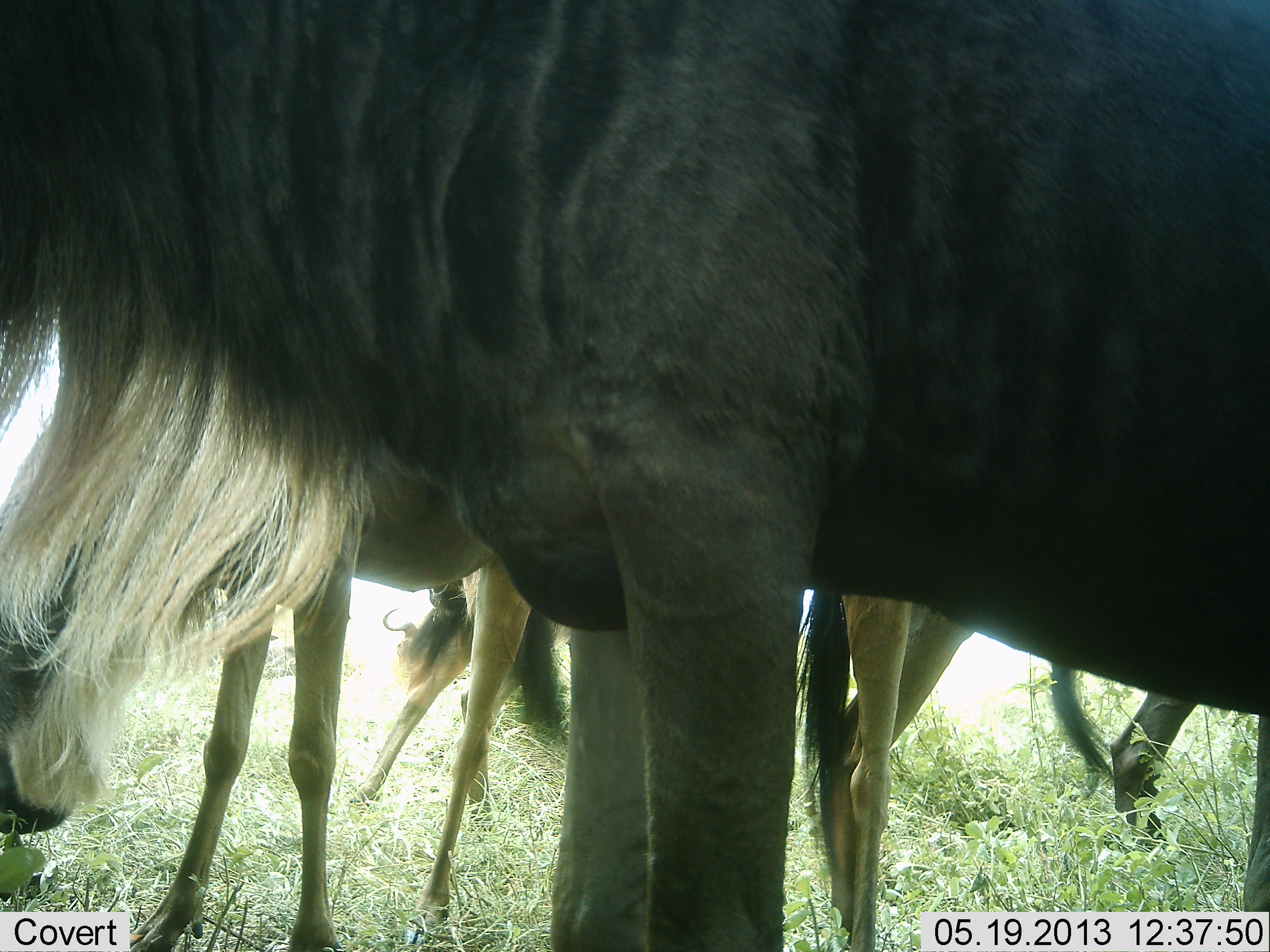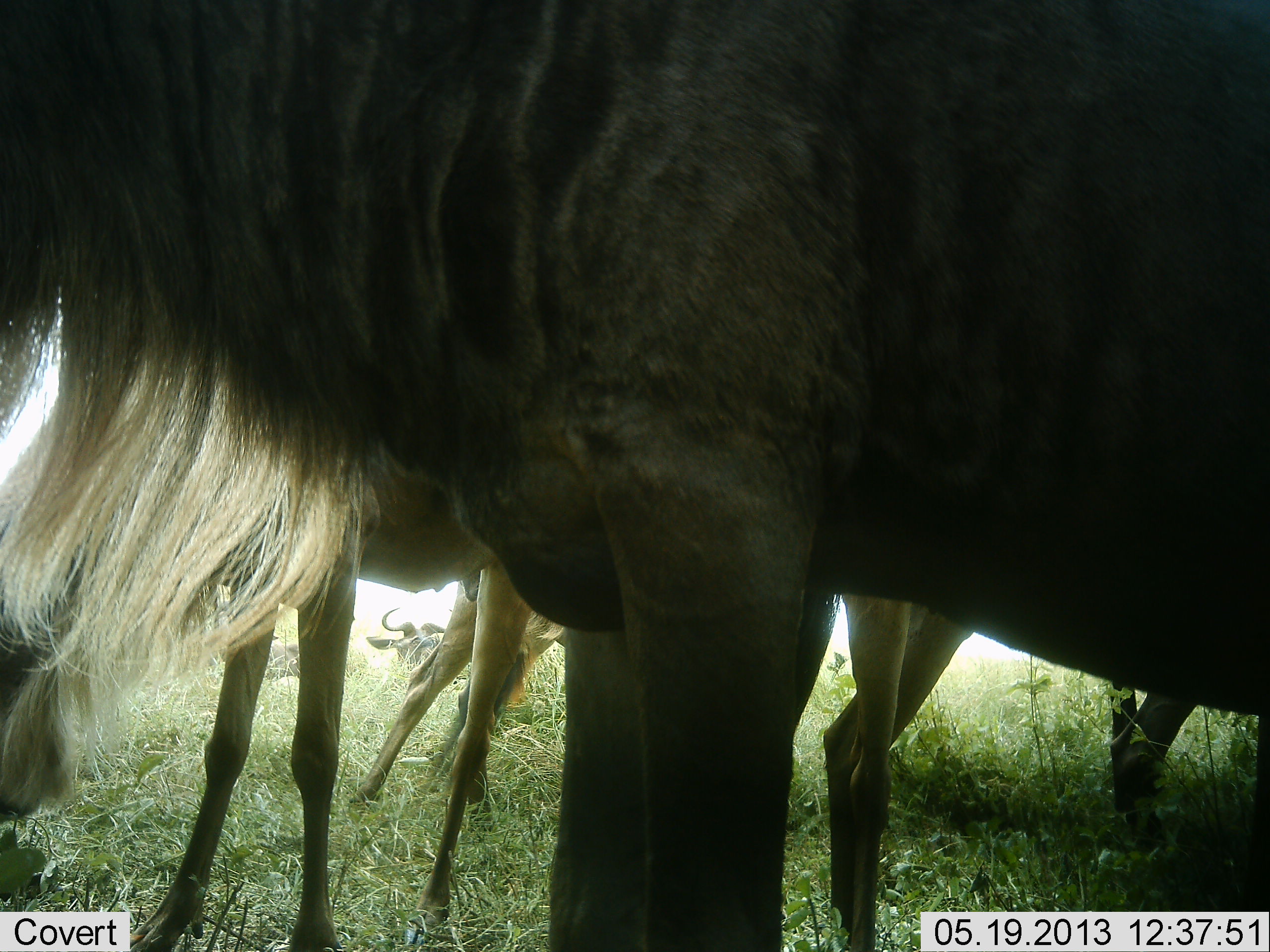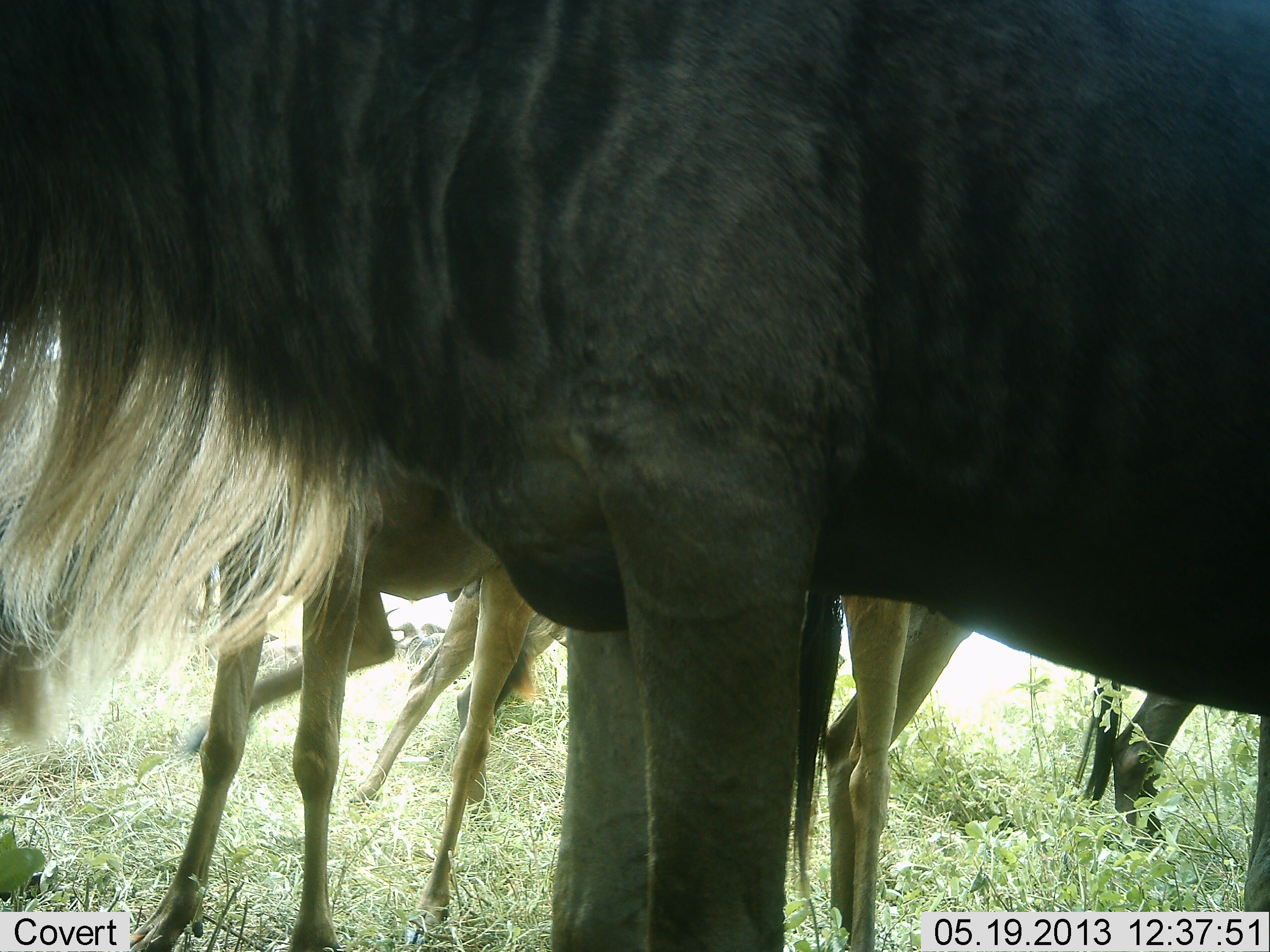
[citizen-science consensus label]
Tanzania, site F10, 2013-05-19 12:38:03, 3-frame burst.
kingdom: Animalia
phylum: Chordata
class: Mammalia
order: Artiodactyla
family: Bovidae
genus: Connochaetes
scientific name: Connochaetes taurinus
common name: blue wildebeest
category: wildebeest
Wildebeest (blue wildebeest) (Connochaetes taurinus), count 6. Behavior (volunteer vote fractions): standing 90%, resting 70%, moving 10%, interacting 0%. Young present (vote fraction): 0%. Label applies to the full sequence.